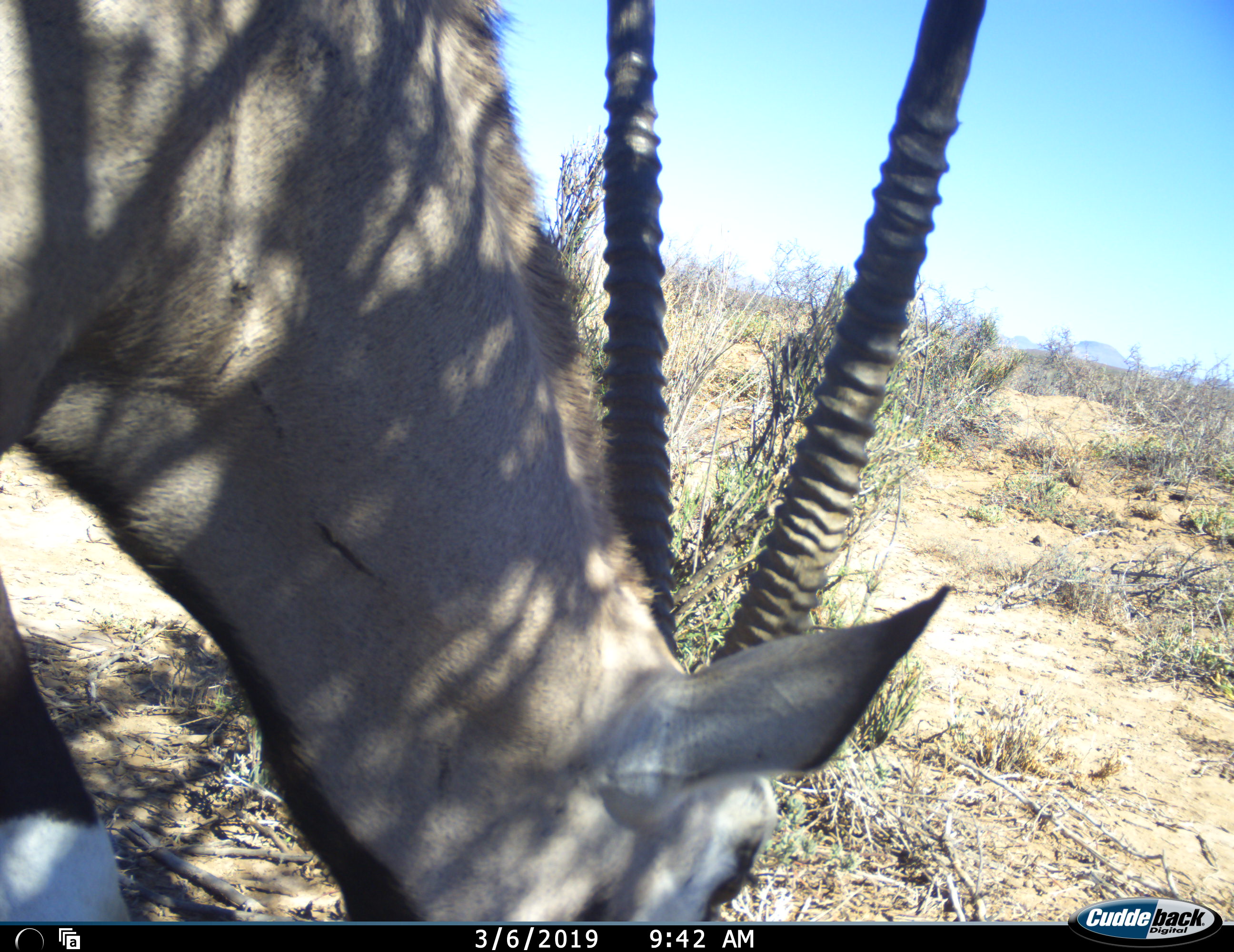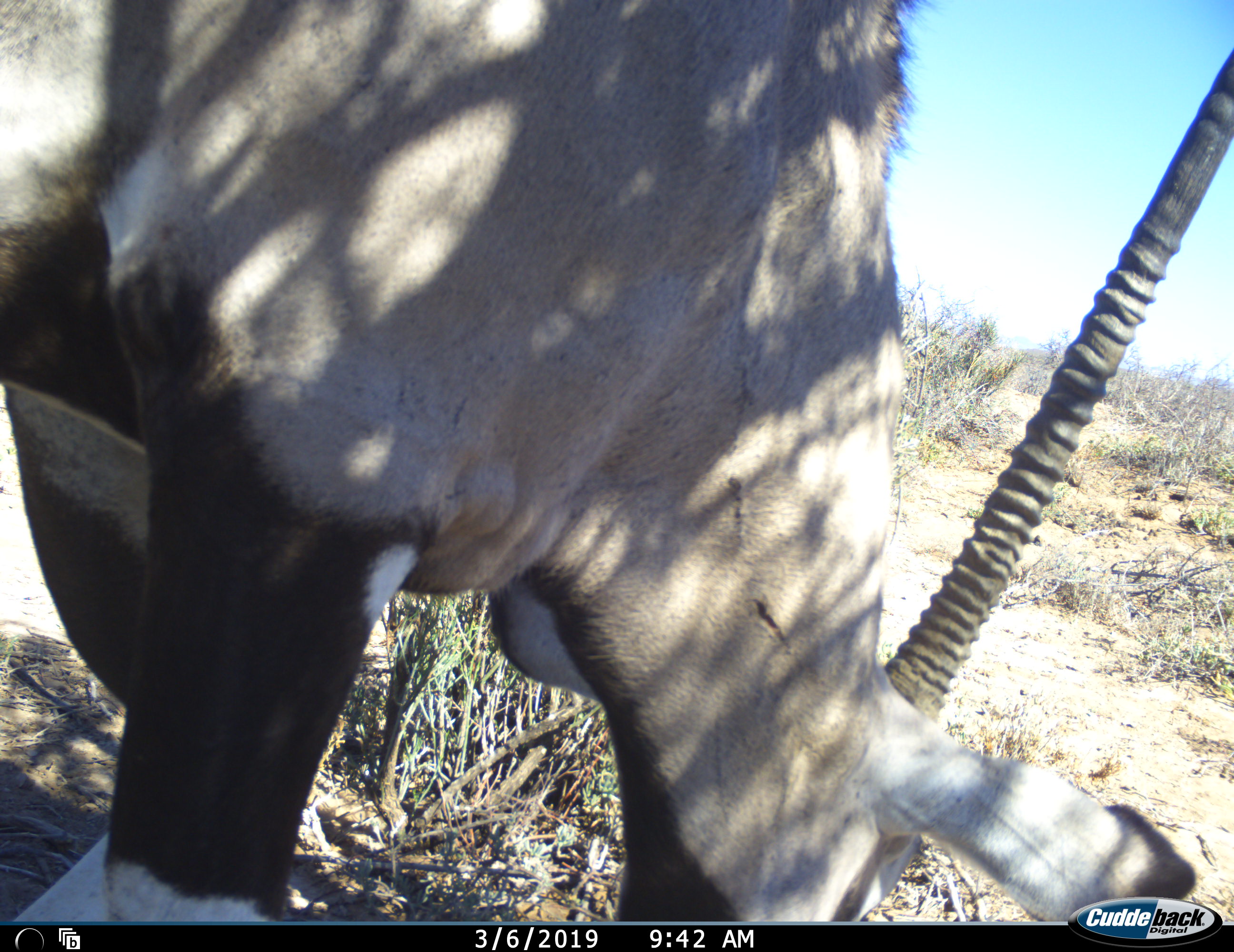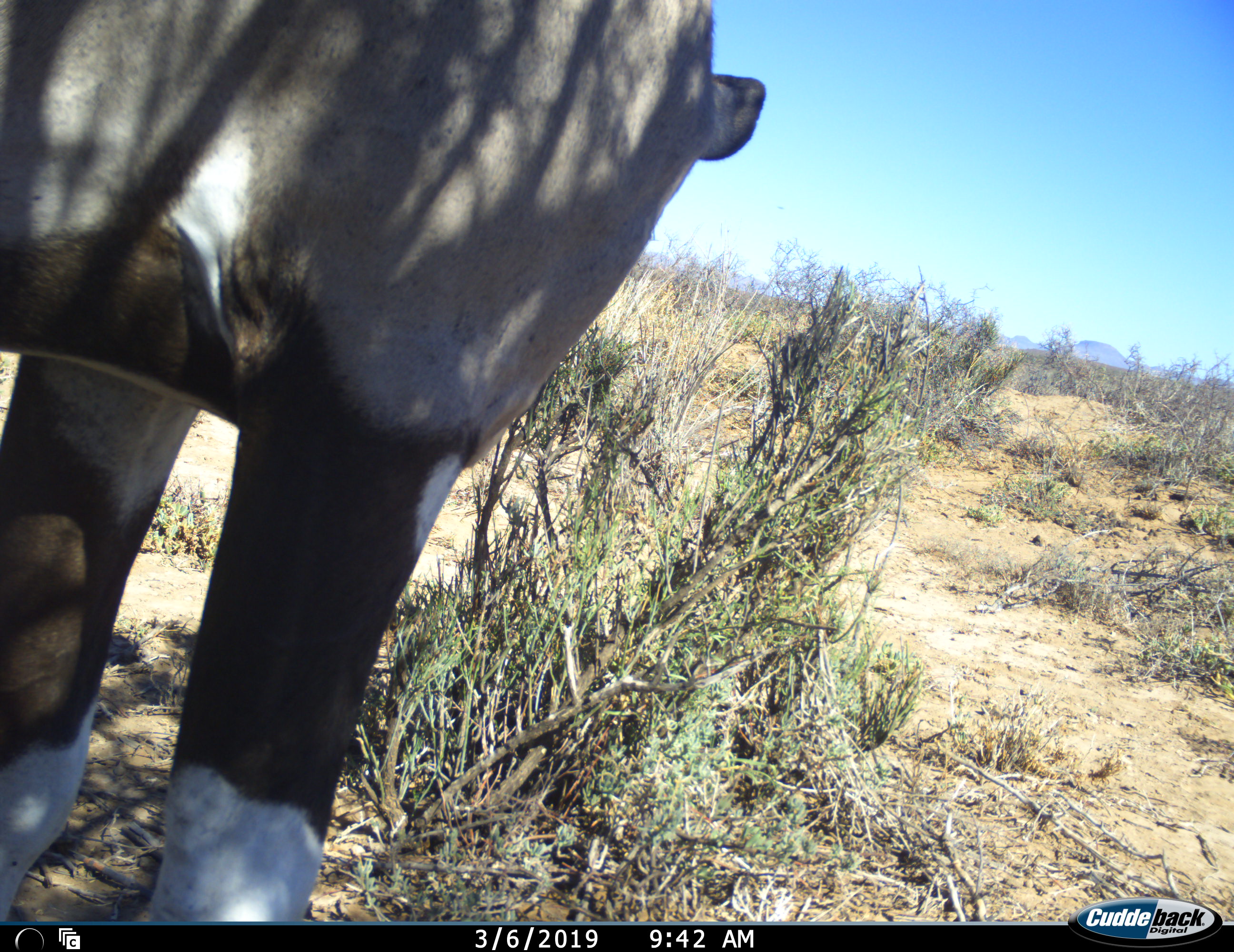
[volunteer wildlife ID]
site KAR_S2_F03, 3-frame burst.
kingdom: Animalia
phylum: Chordata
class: Mammalia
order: Artiodactyla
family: Bovidae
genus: Oryx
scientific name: Oryx gazella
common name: gemsbok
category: oryx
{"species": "oryx (gemsbok) (Oryx gazella)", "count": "1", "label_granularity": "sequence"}